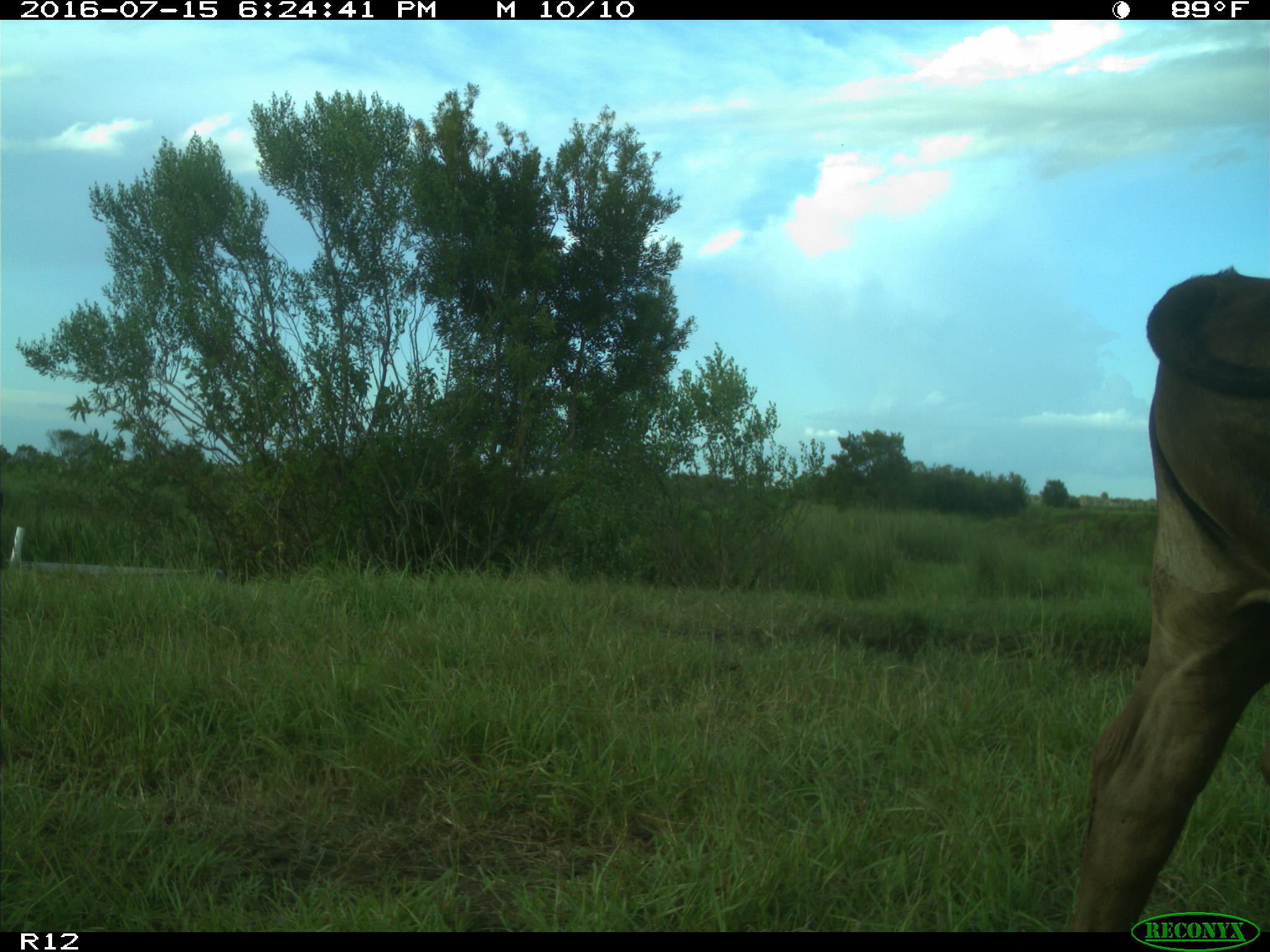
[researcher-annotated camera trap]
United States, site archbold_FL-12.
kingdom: Animalia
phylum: Chordata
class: Mammalia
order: Artiodactyla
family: Bovidae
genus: Bos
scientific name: Bos taurus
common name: domestic cow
Bos taurus (domestic cow).